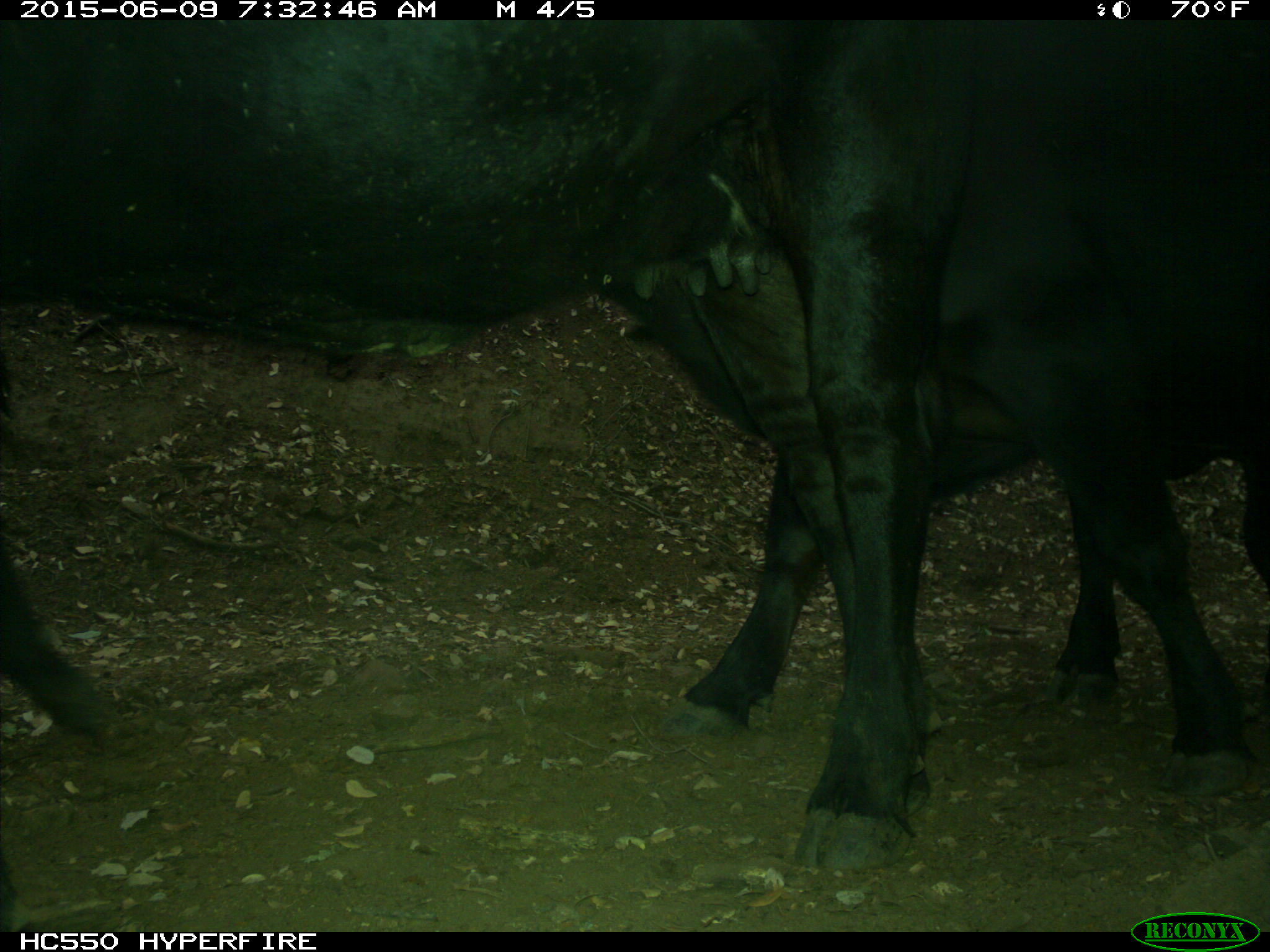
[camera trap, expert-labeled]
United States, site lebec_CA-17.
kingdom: Animalia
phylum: Chordata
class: Mammalia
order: Artiodactyla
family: Bovidae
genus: Bos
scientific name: Bos taurus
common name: domestic cow